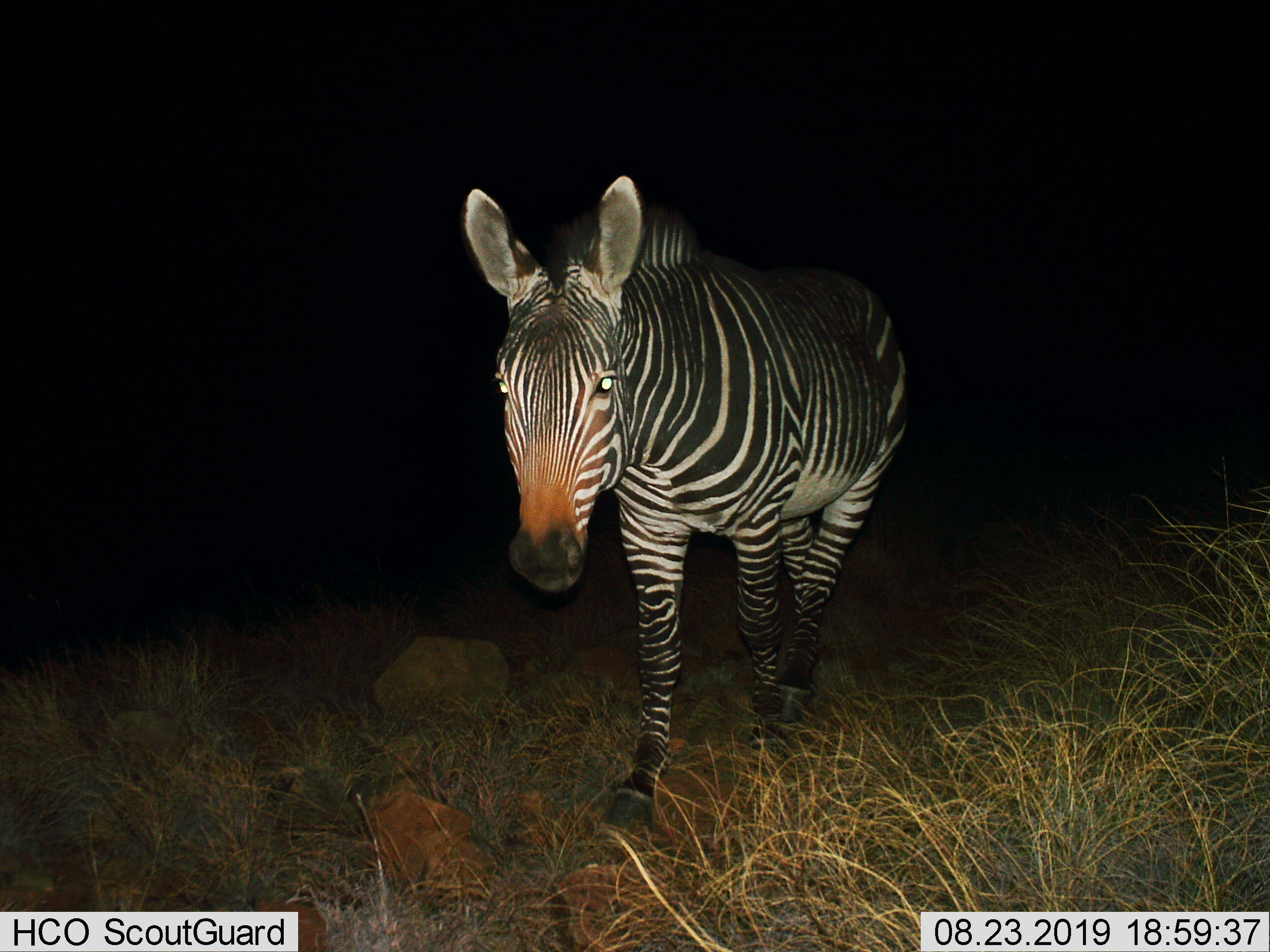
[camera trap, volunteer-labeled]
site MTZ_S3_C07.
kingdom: Animalia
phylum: Chordata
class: Mammalia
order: Perissodactyla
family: Equidae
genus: Equus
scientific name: Equus zebra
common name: mountain zebra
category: zebramountain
Zebramountain (mountain zebra) (Equus zebra), count 1. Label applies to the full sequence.